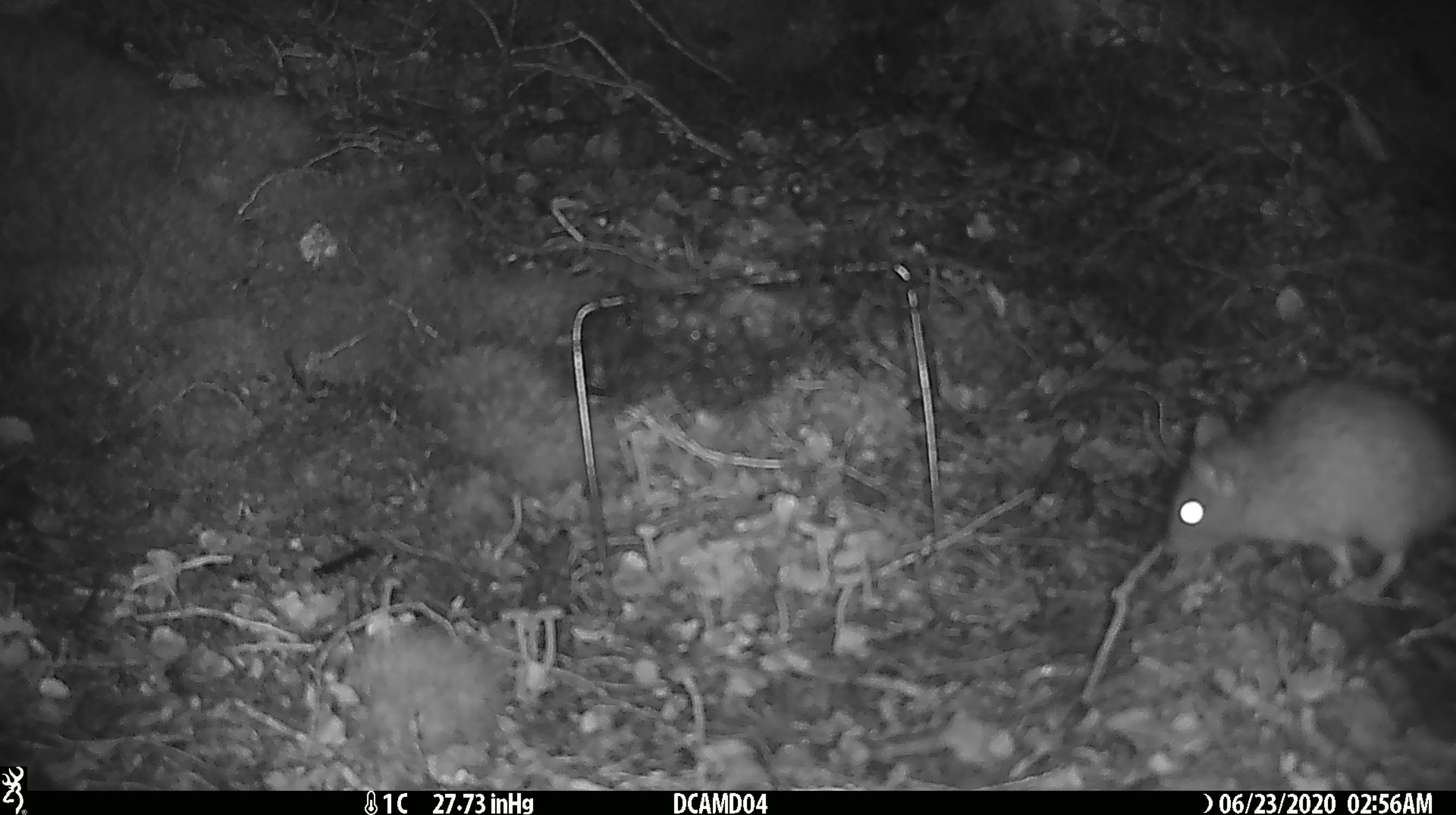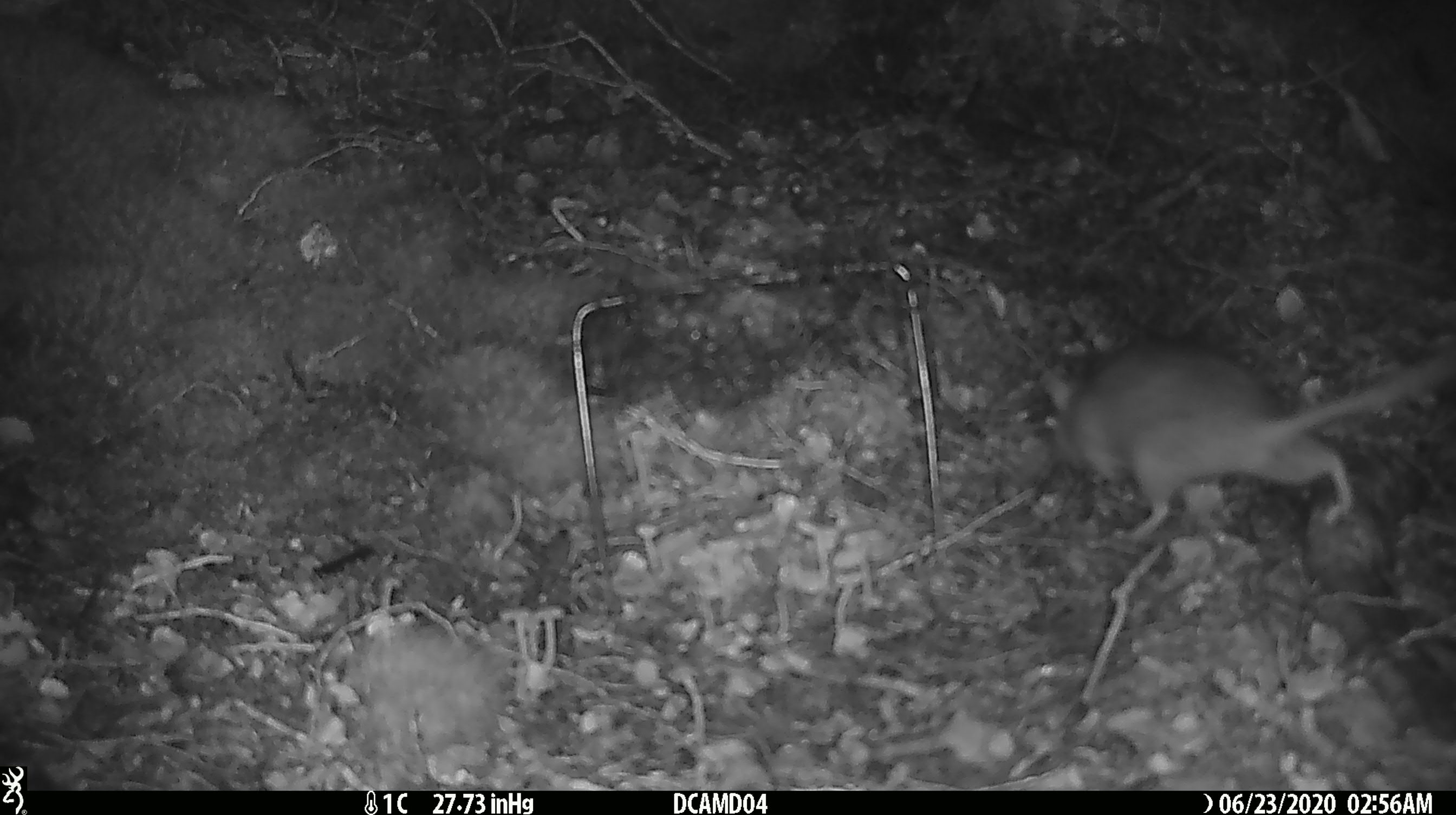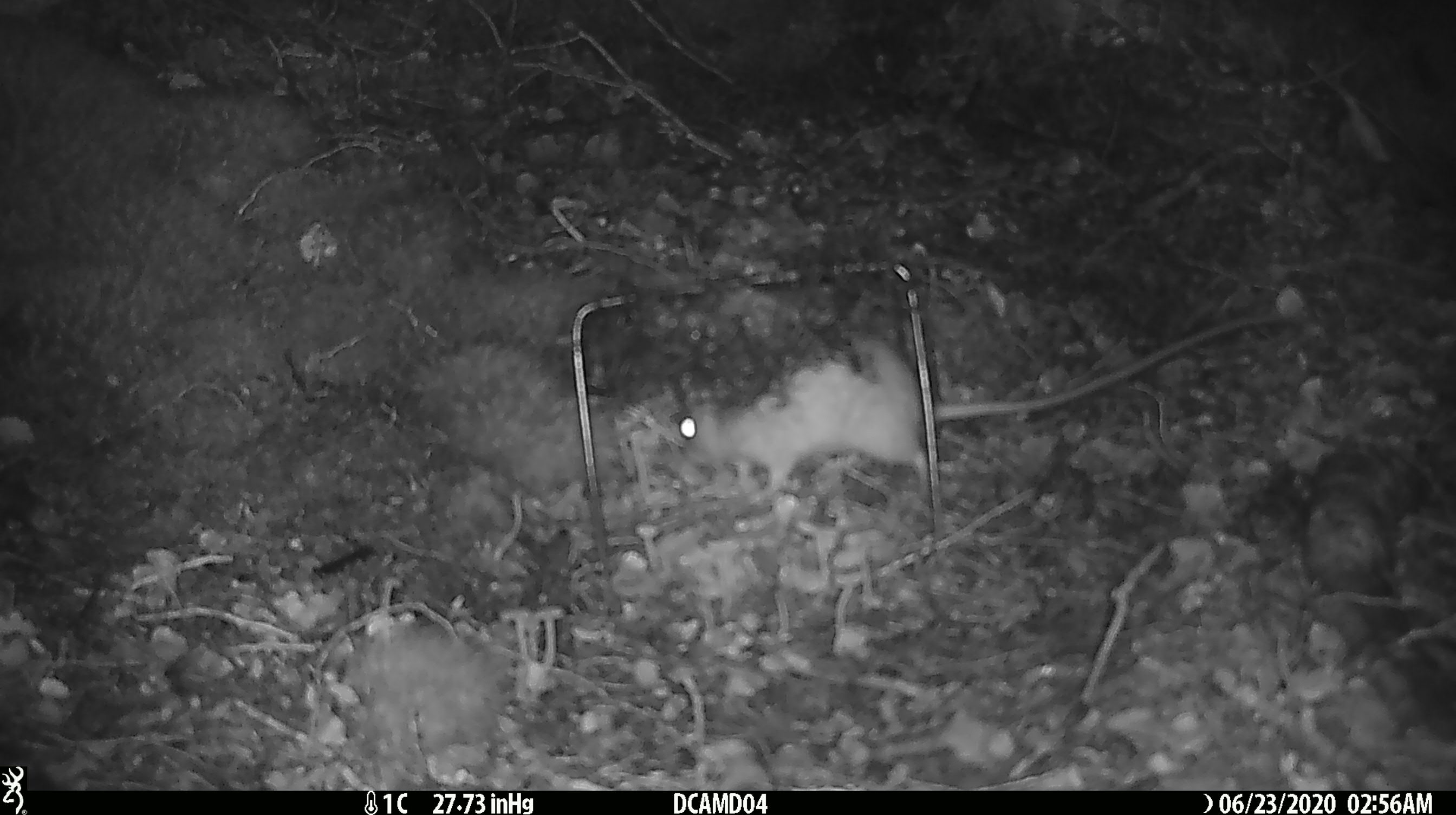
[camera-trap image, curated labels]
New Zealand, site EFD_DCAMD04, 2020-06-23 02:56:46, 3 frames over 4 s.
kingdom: Animalia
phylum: Chordata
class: Mammalia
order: Rodentia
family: Muridae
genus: Rattus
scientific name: Rattus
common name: rat